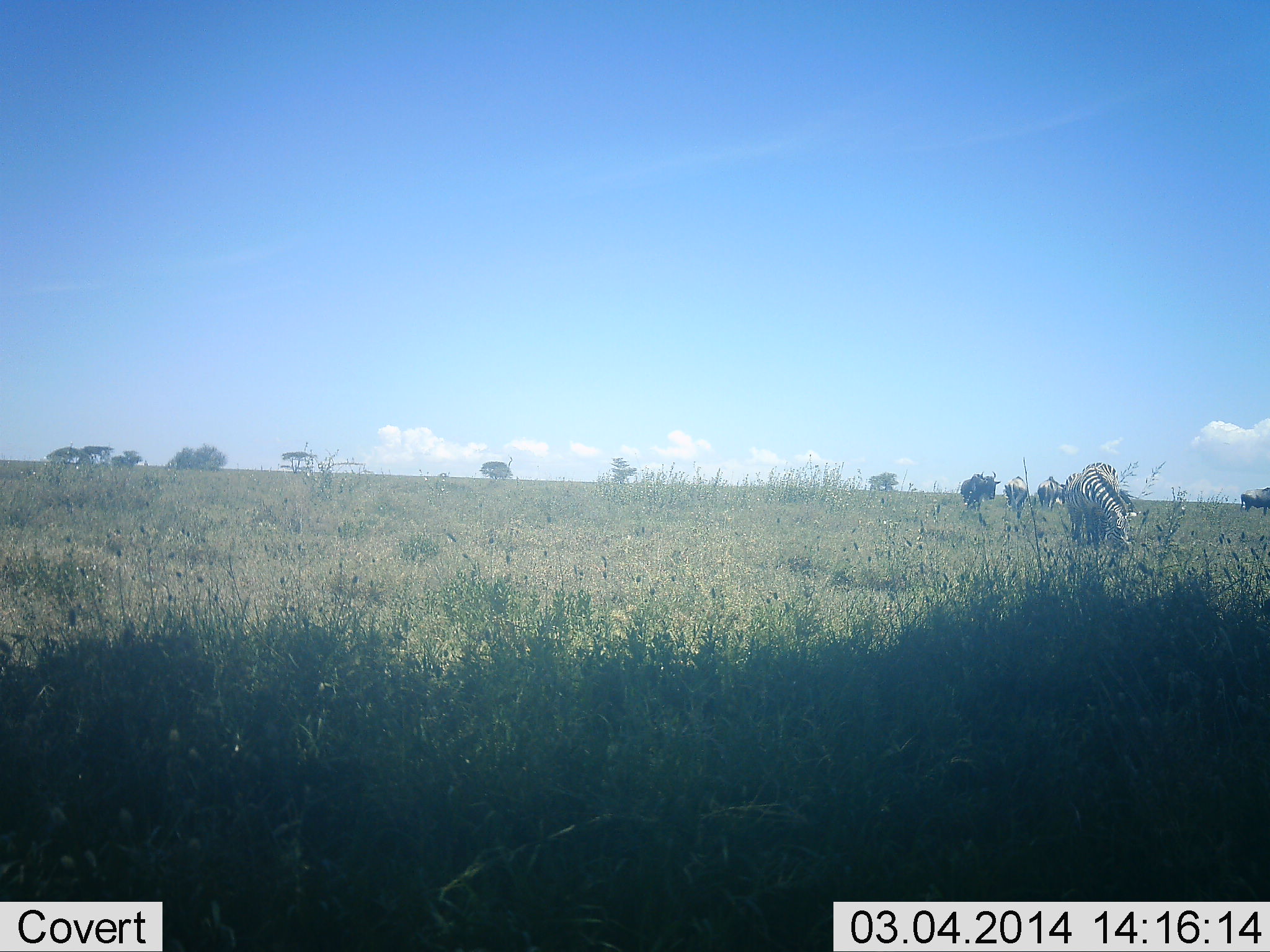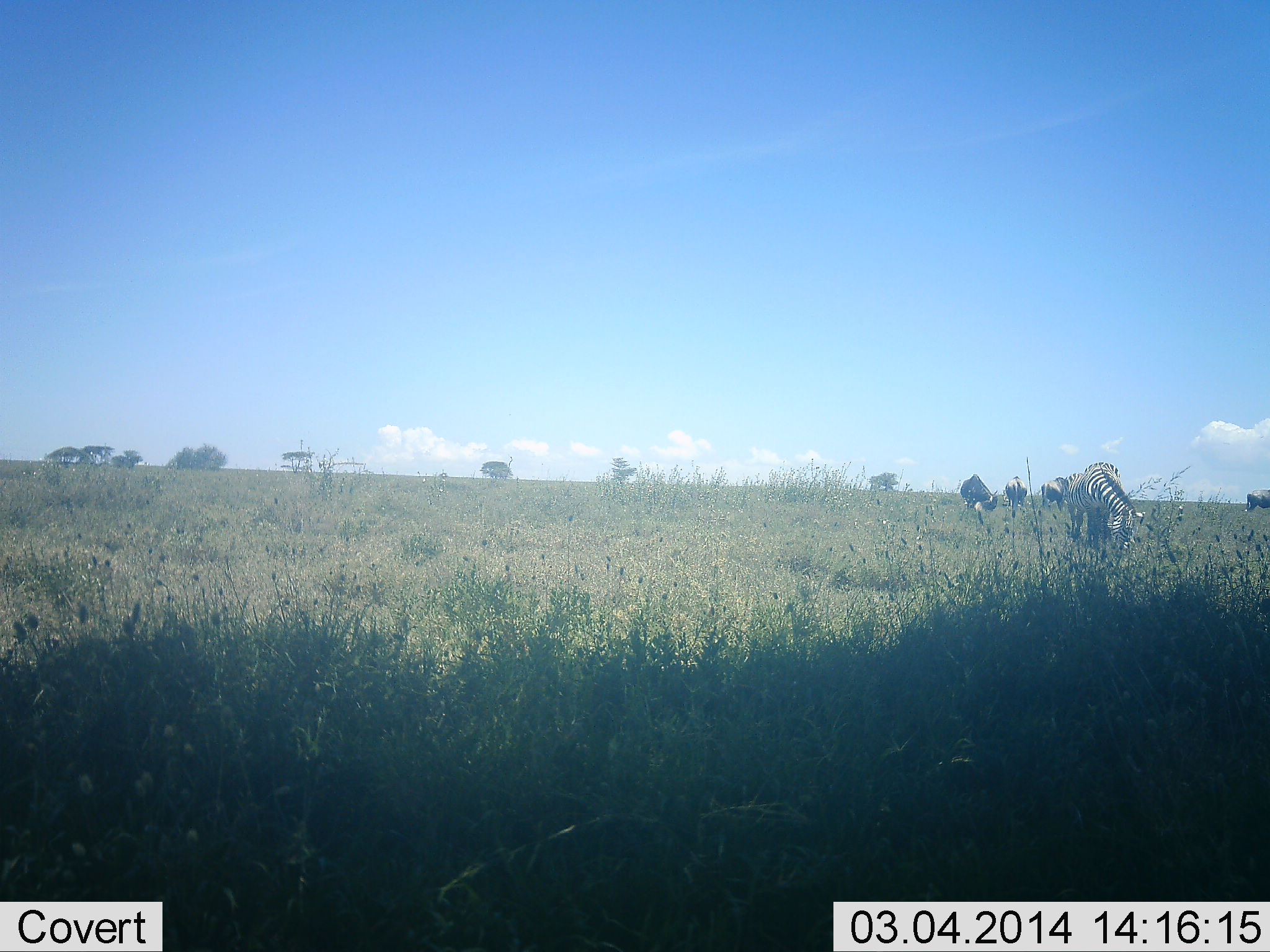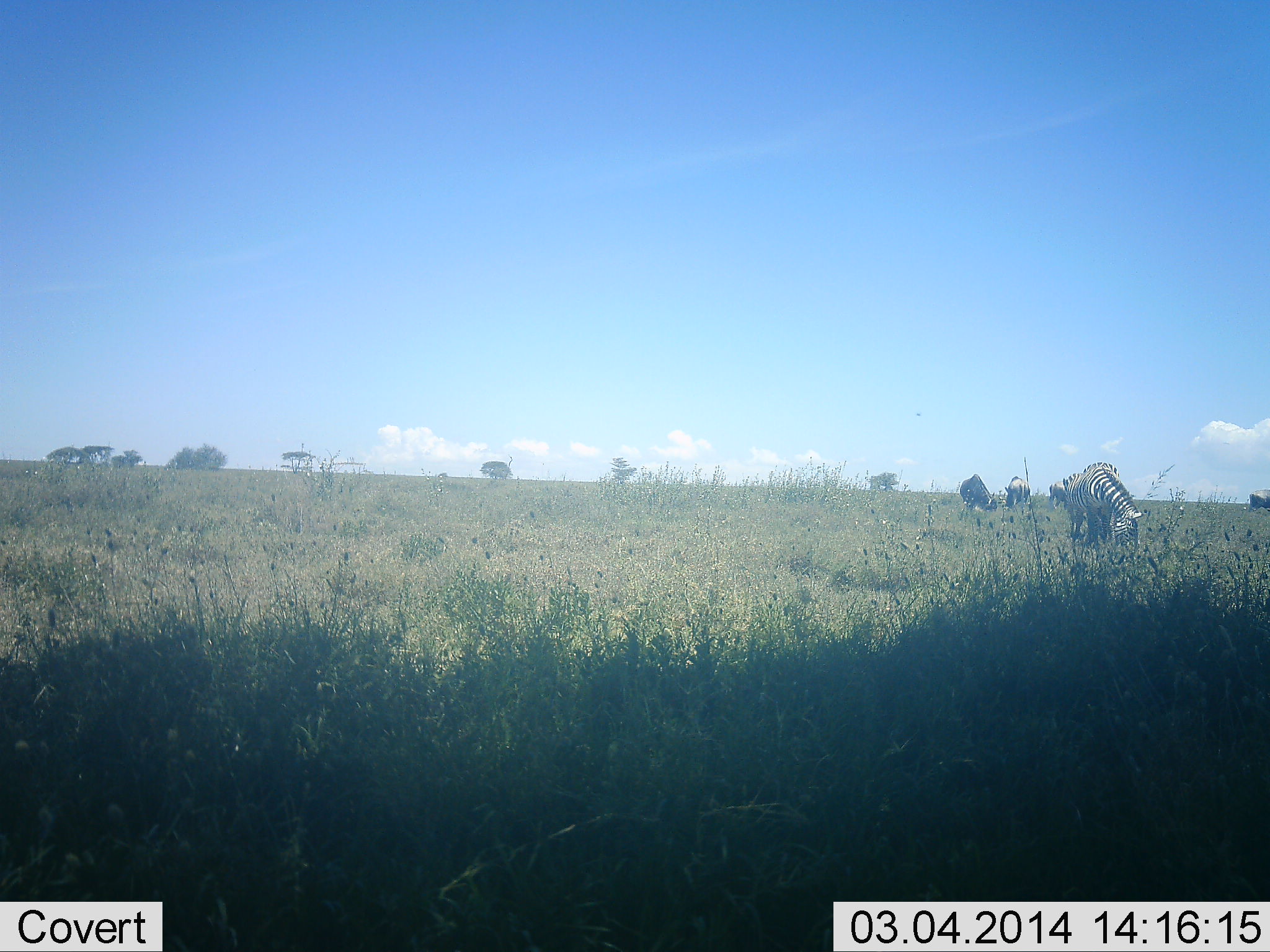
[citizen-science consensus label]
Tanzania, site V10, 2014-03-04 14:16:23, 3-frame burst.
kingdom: Animalia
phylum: Chordata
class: Mammalia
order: Artiodactyla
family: Bovidae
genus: Connochaetes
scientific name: Connochaetes taurinus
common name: blue wildebeest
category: wildebeest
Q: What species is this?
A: Wildebeest (blue wildebeest) (Connochaetes taurinus).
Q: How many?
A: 4.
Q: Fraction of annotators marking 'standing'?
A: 50%.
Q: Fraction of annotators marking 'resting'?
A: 0%.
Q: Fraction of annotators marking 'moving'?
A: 10%.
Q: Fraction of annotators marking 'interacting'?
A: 0%.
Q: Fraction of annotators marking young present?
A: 0%.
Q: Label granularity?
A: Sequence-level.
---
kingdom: Animalia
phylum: Chordata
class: Mammalia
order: Perissodactyla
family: Equidae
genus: Equus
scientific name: Equus quagga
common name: plains zebra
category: zebra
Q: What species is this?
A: Zebra (plains zebra) (Equus quagga).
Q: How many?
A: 3.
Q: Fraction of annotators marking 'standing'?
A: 36%.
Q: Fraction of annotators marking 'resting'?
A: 0%.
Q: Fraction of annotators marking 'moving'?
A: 9%.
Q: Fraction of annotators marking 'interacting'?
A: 0%.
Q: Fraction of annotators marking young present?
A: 0%.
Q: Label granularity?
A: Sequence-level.